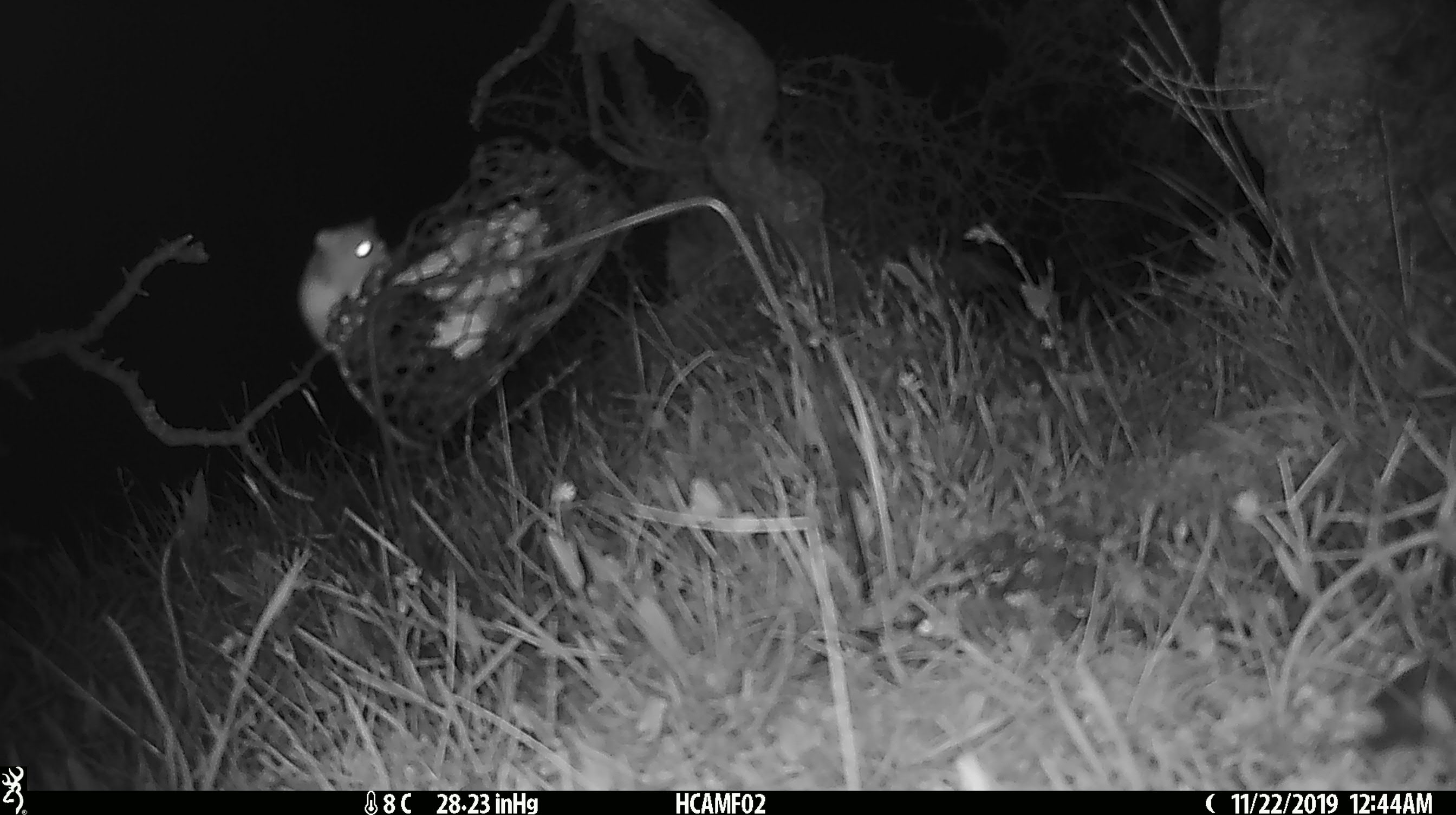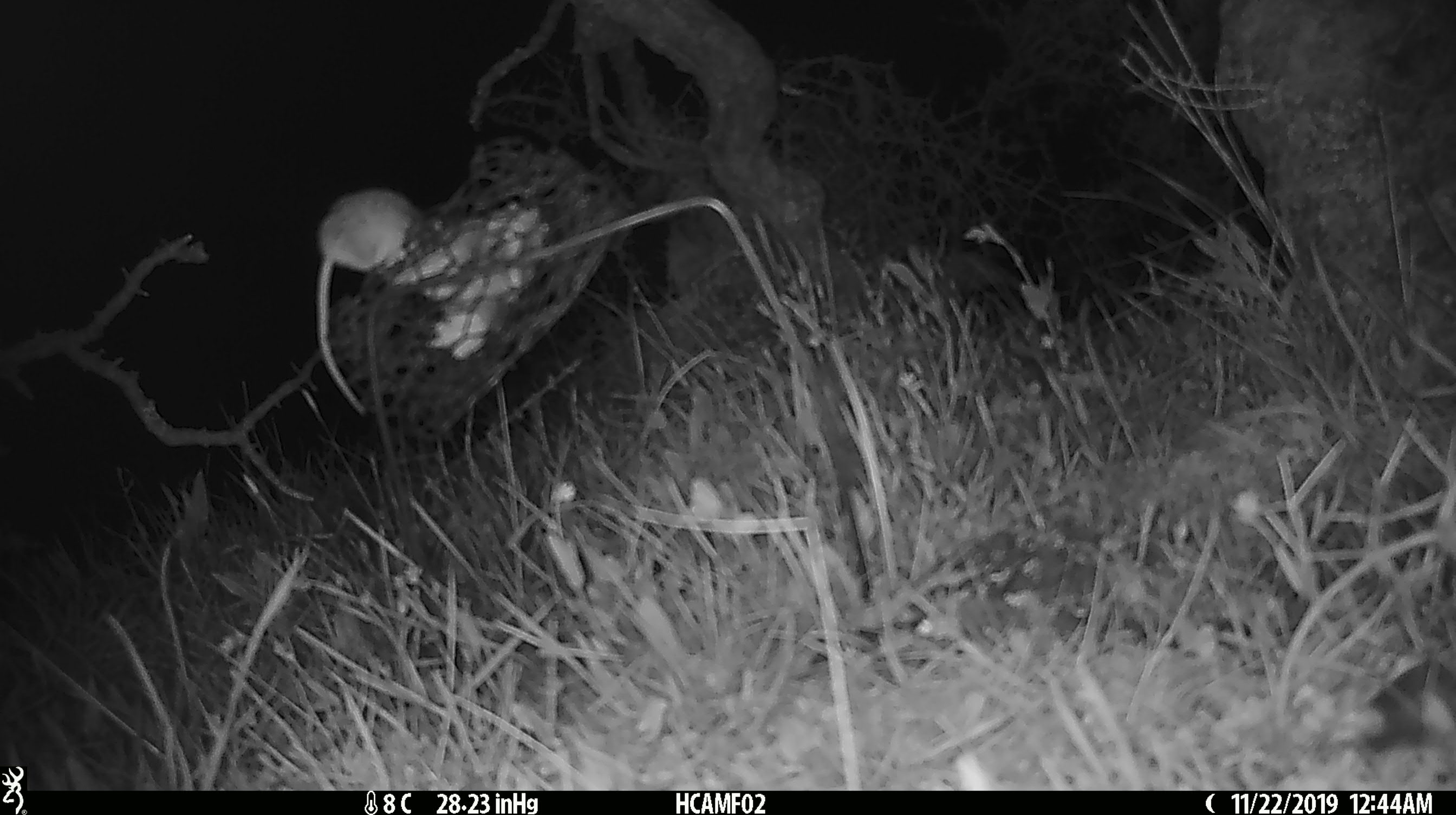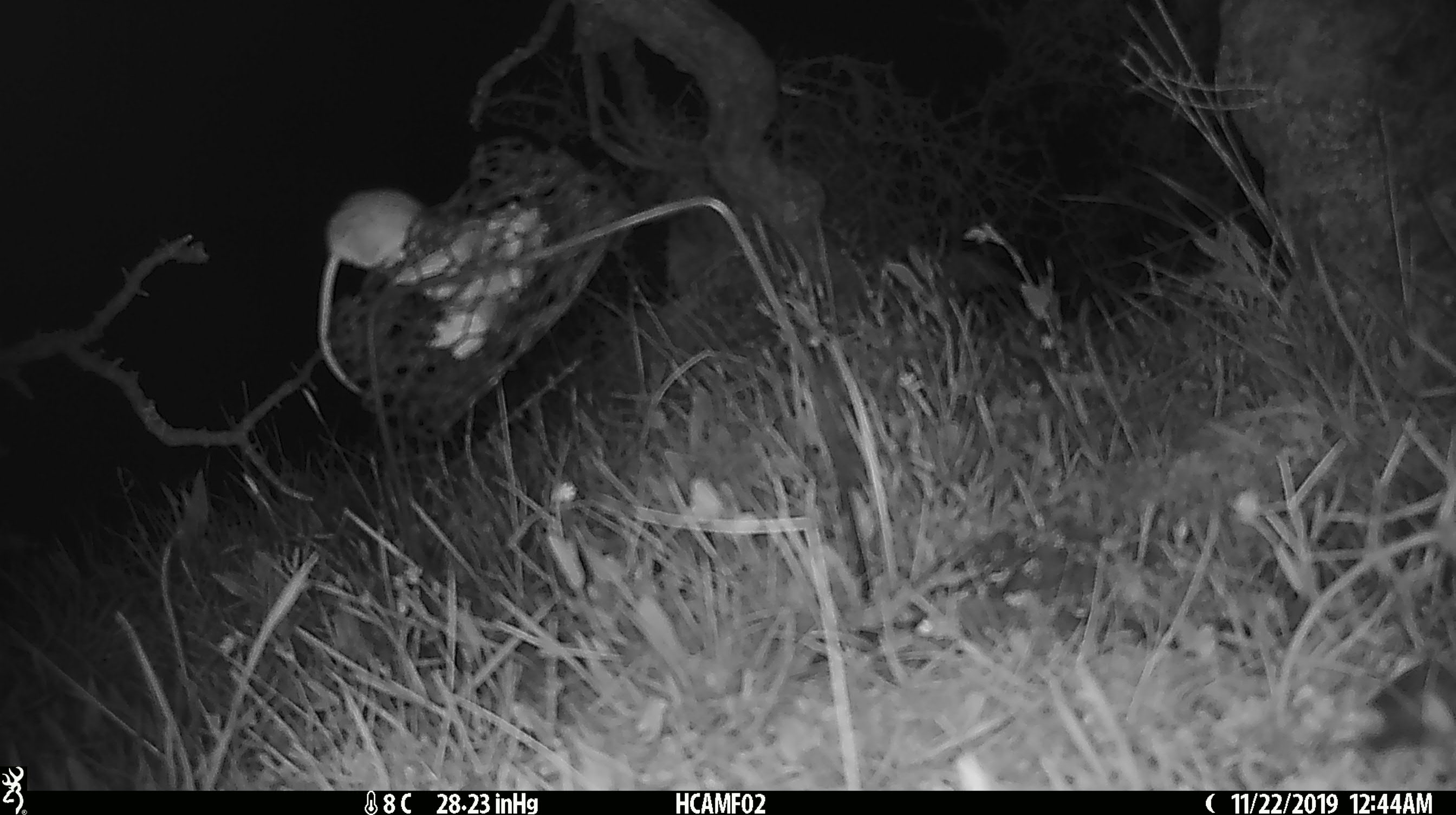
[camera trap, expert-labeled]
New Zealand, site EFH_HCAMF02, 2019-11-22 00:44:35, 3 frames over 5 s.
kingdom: Animalia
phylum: Chordata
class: Mammalia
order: Rodentia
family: Muridae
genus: Mus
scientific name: Mus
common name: mouse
Mouse (Mus).